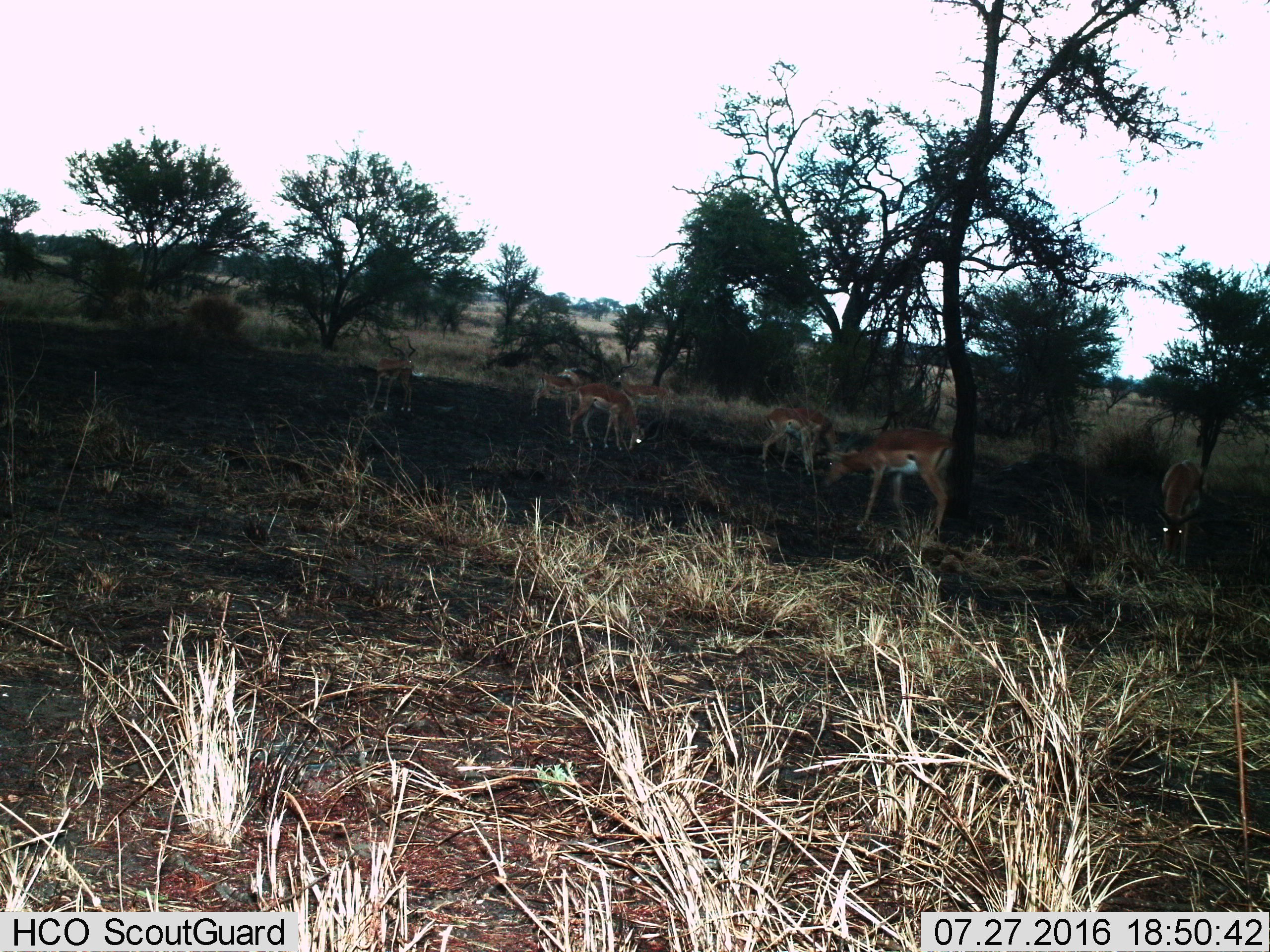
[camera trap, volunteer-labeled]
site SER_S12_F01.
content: unidentified animal